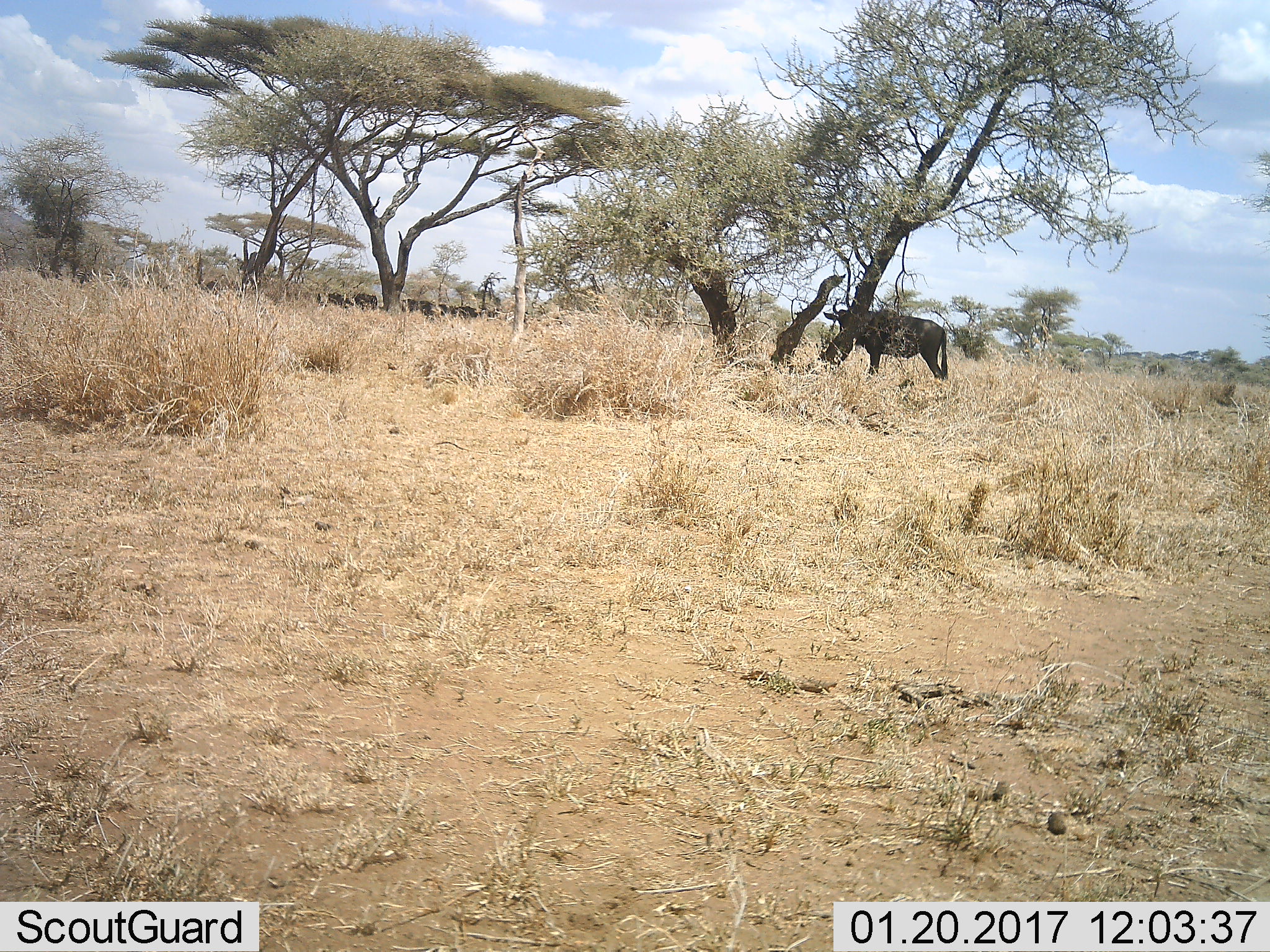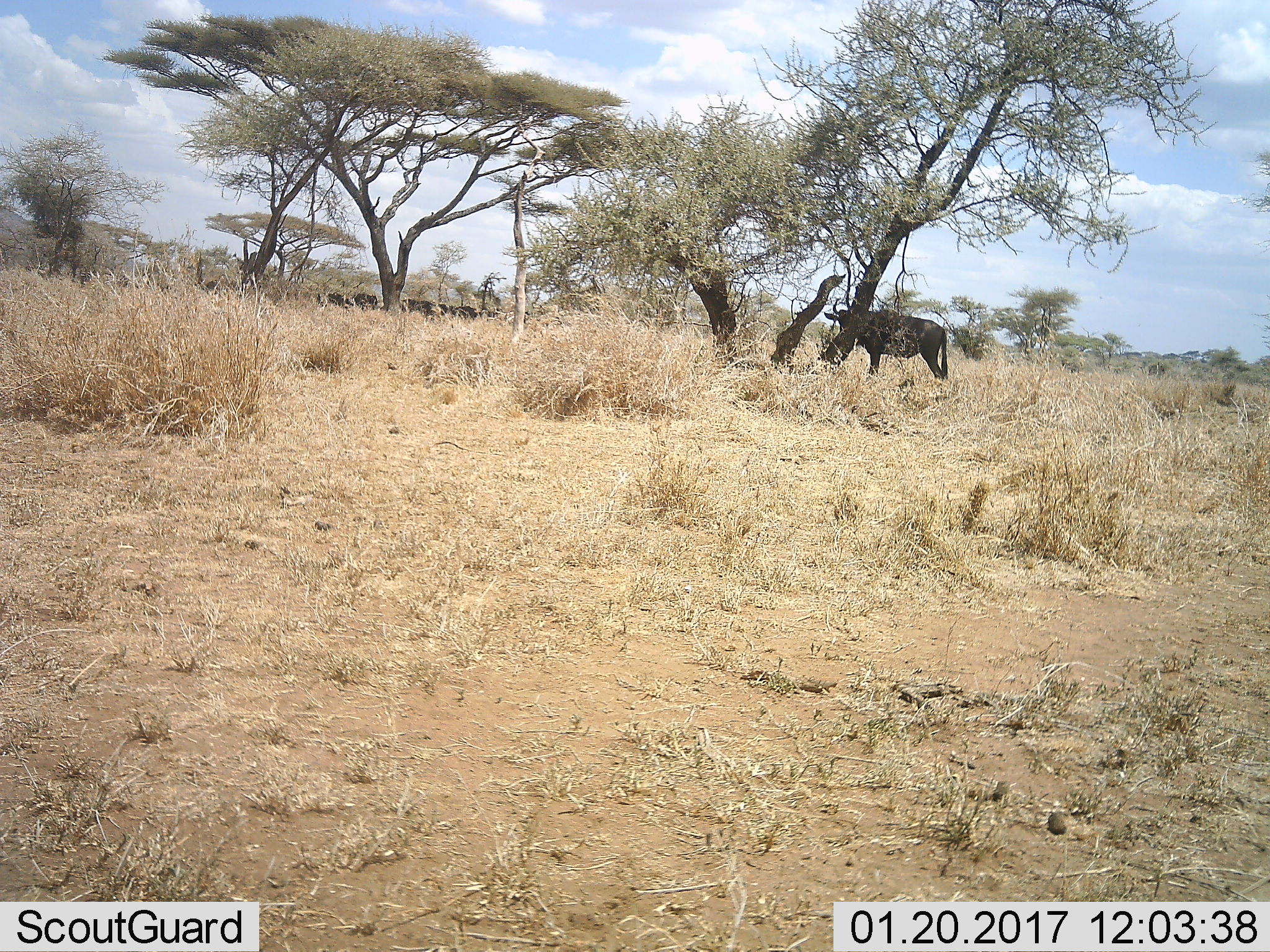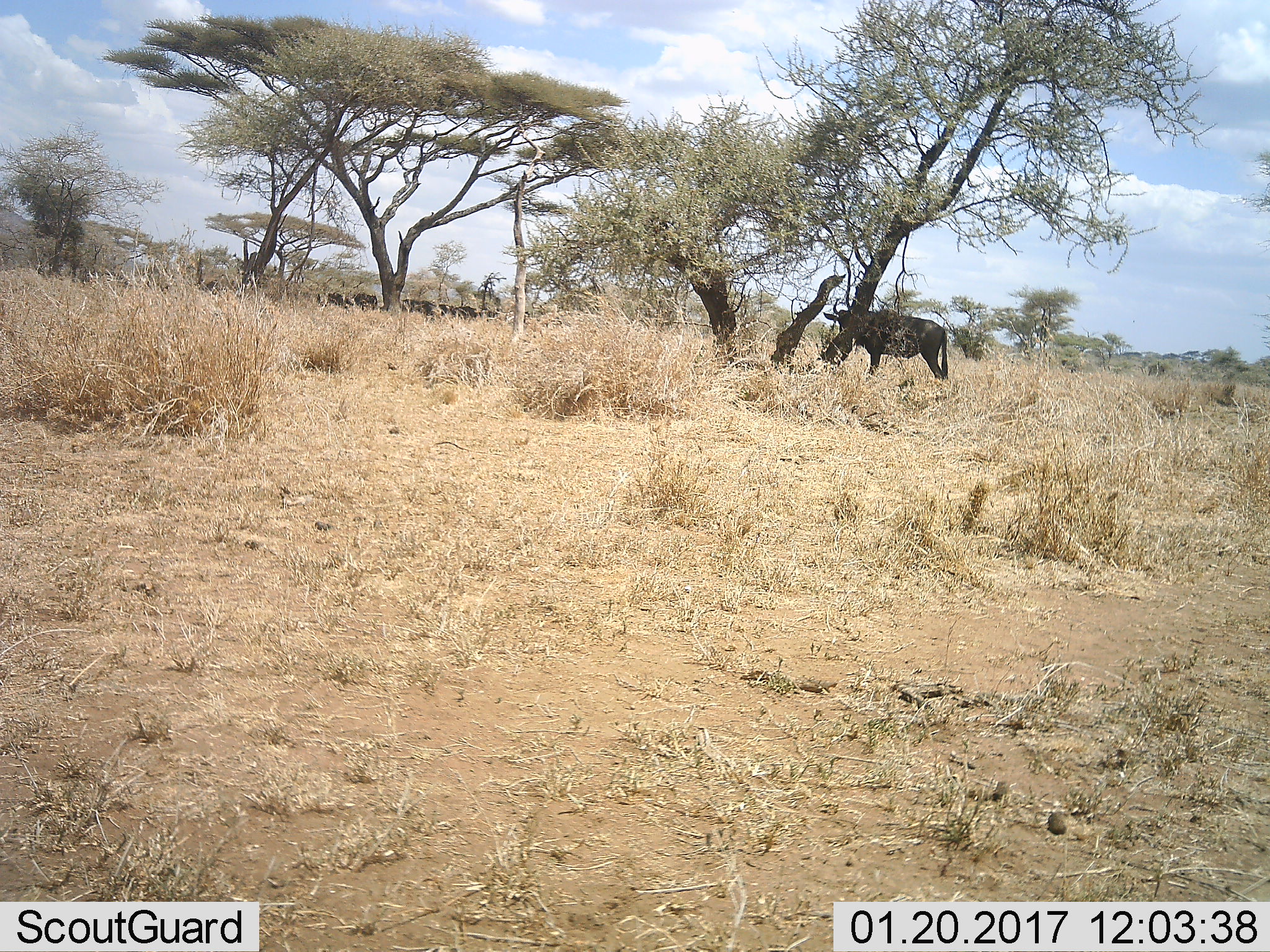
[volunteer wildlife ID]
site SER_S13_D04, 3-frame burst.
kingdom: Animalia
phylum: Chordata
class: Mammalia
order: Artiodactyla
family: Bovidae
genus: Connochaetes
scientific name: Connochaetes taurinus taurinus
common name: blue wildebeest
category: wildebeestblue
Wildebeestblue (blue wildebeest) (Connochaetes taurinus taurinus), count 8. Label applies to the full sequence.